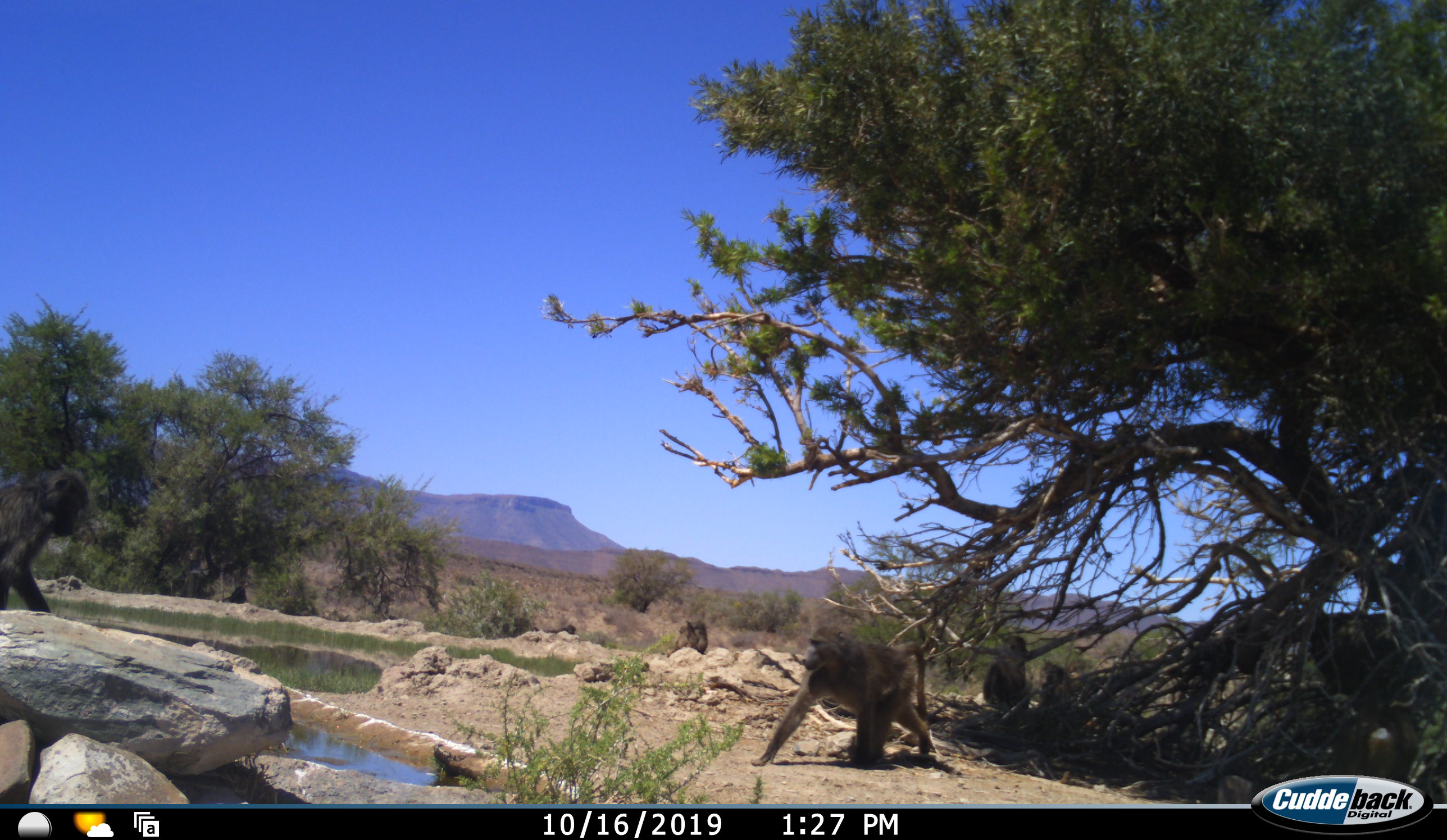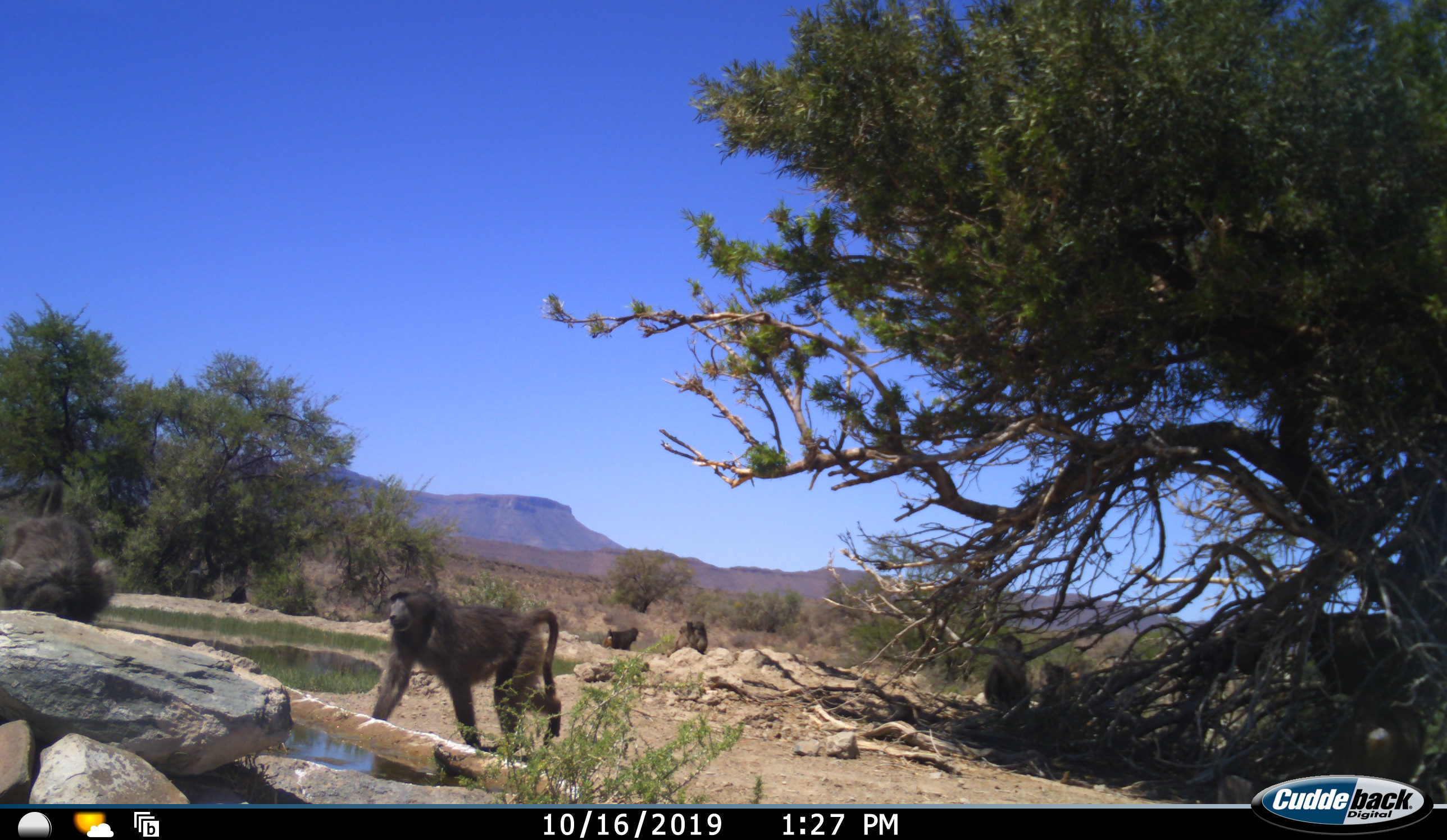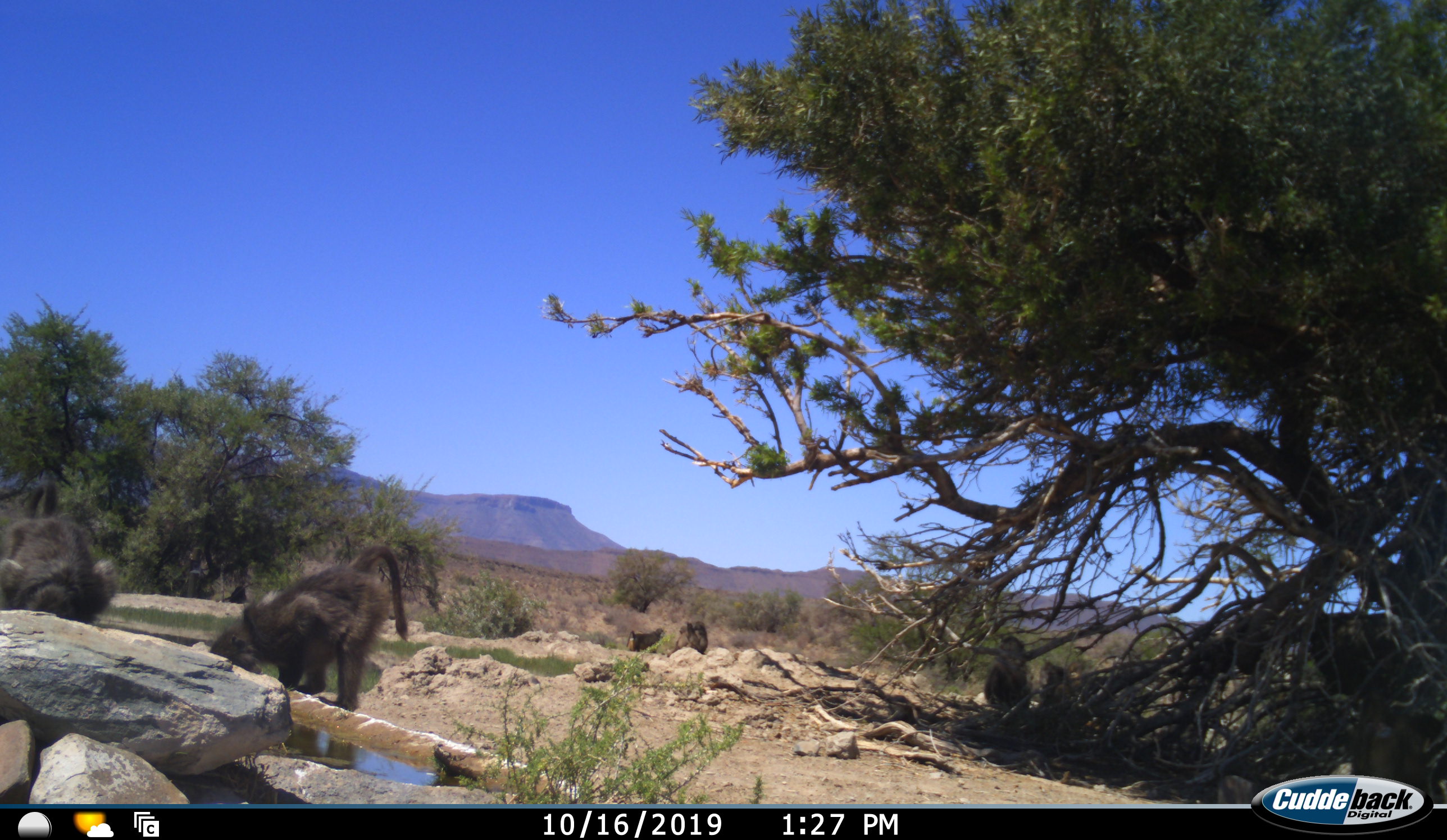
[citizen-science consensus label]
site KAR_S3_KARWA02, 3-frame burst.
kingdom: Animalia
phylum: Chordata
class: Mammalia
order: Primates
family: Cercopithecidae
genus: Papio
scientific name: Papio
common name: baboon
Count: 7.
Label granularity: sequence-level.